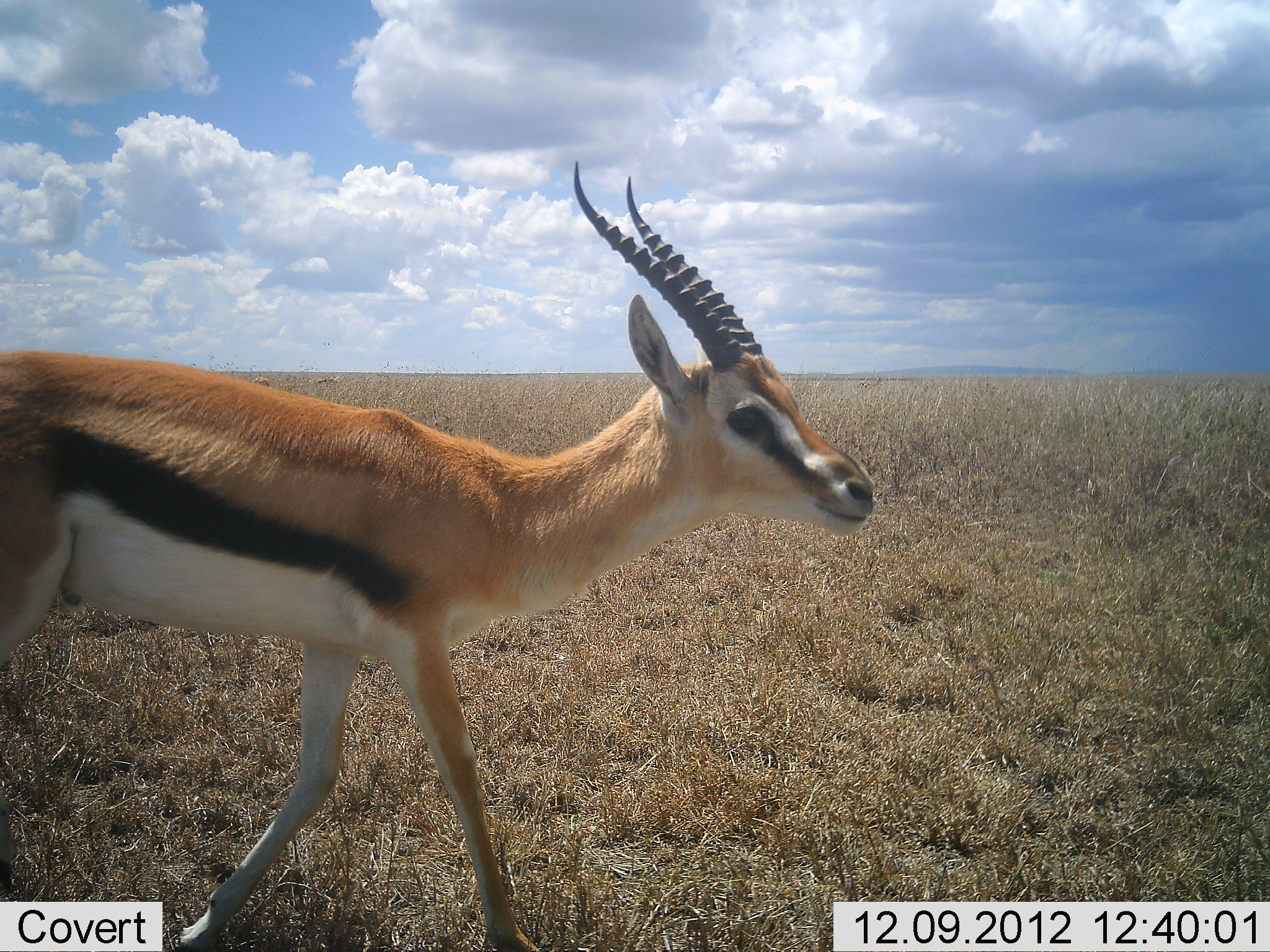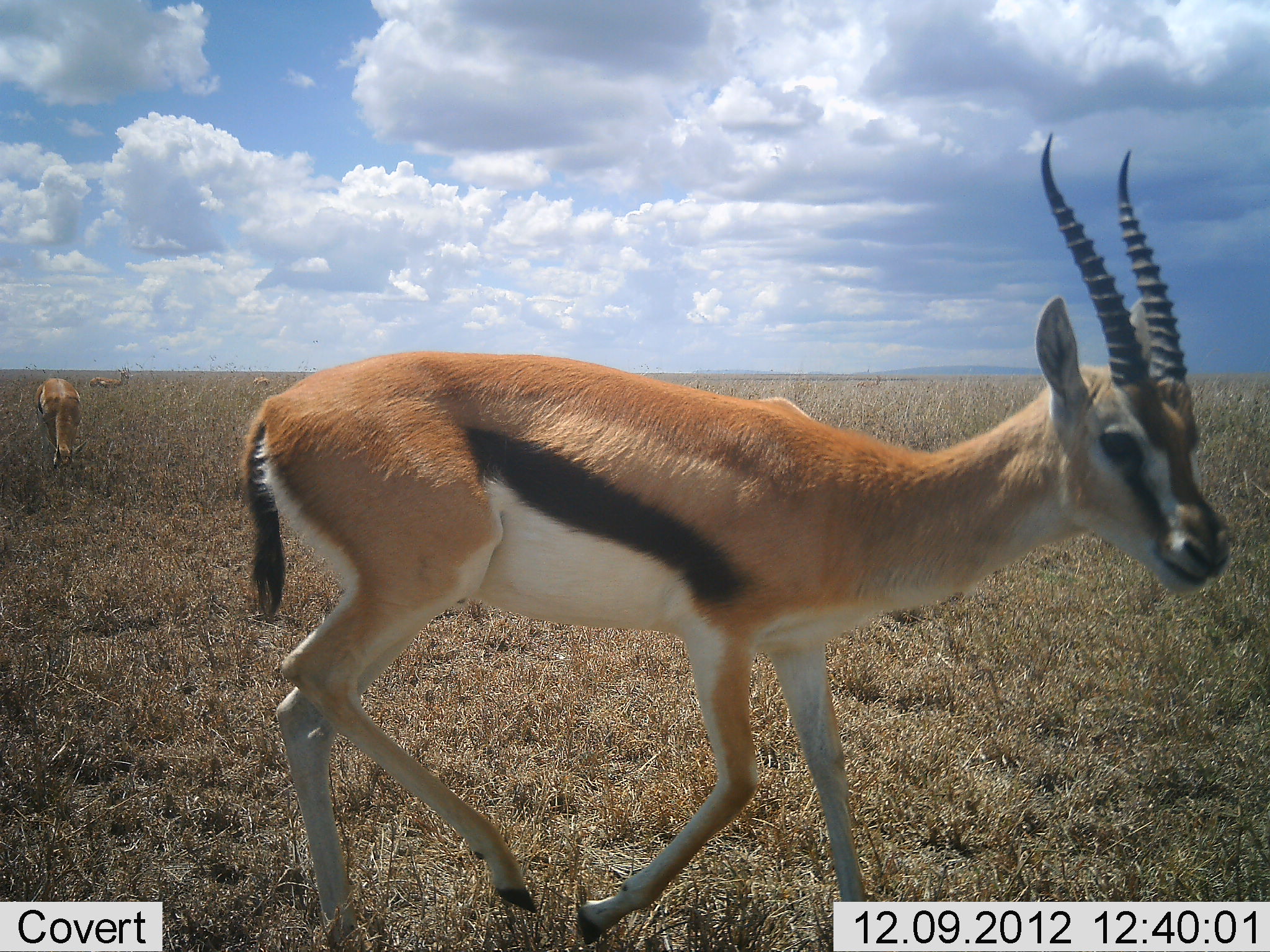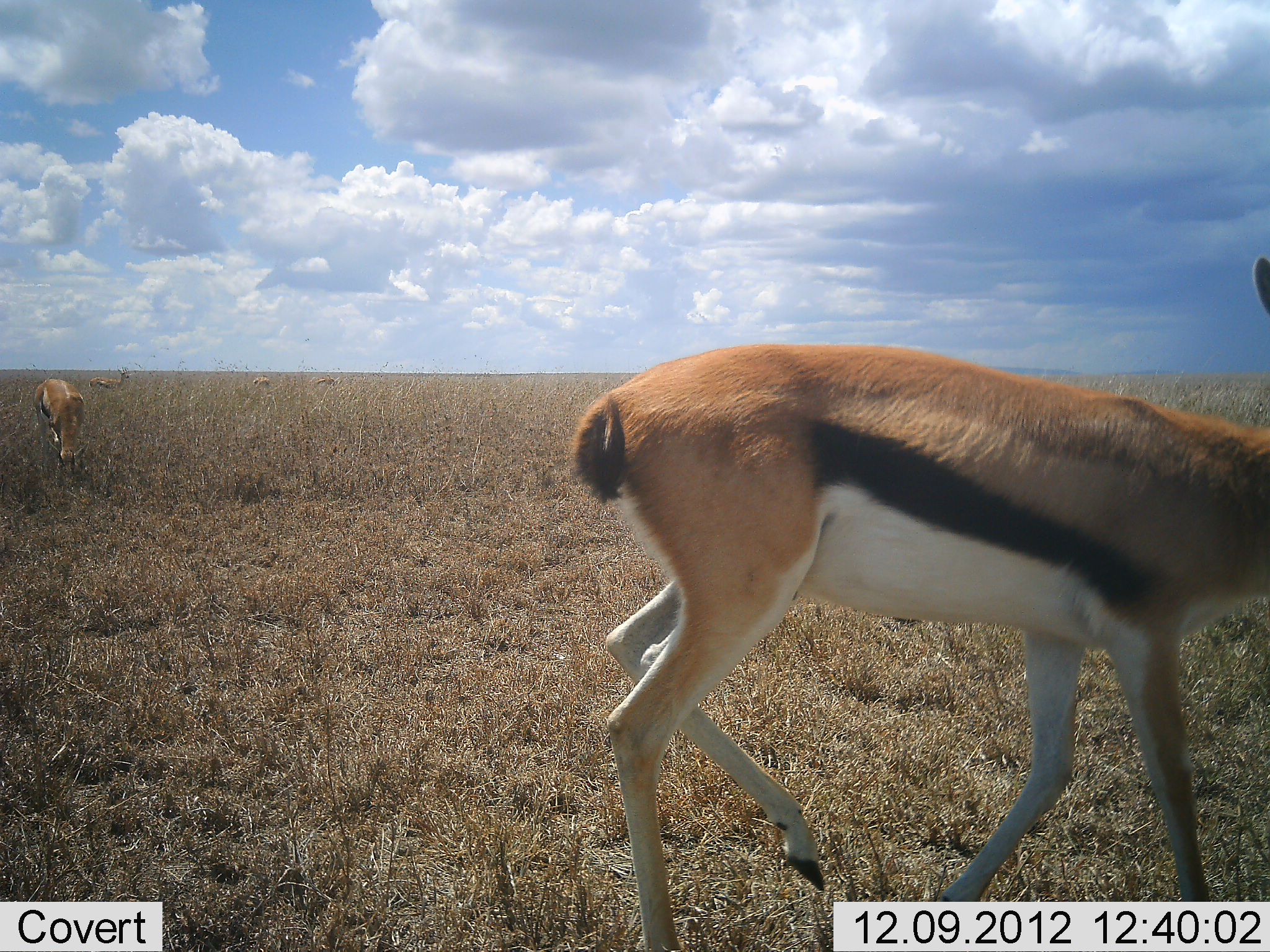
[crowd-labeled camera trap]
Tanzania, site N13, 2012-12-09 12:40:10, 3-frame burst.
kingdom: Animalia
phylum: Chordata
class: Mammalia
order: Artiodactyla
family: Bovidae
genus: Eudorcas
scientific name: Eudorcas thomsonii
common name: thomson's gazelle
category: gazellethomsons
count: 5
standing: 45%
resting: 2%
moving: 95%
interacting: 0%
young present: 0%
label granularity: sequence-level